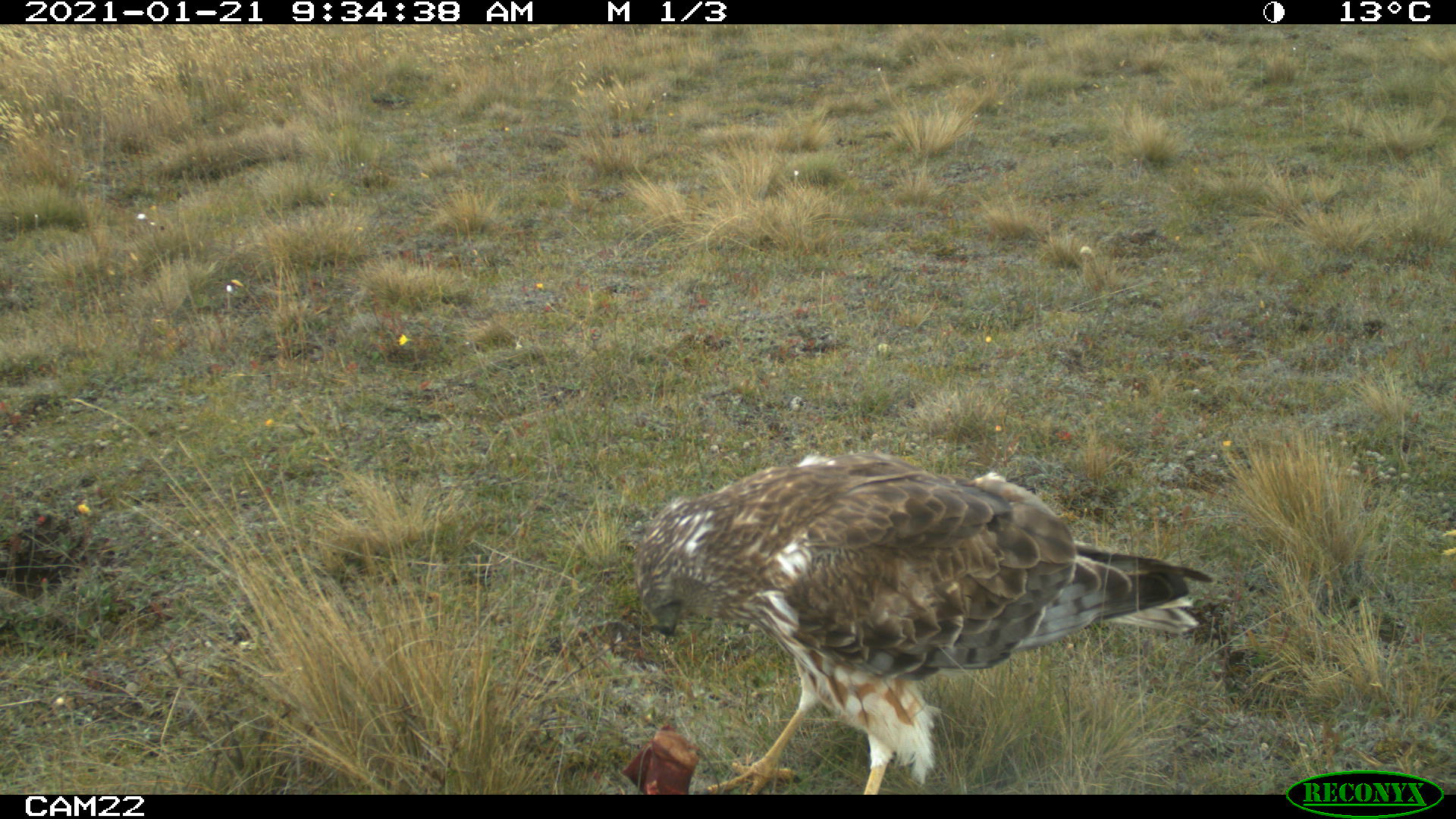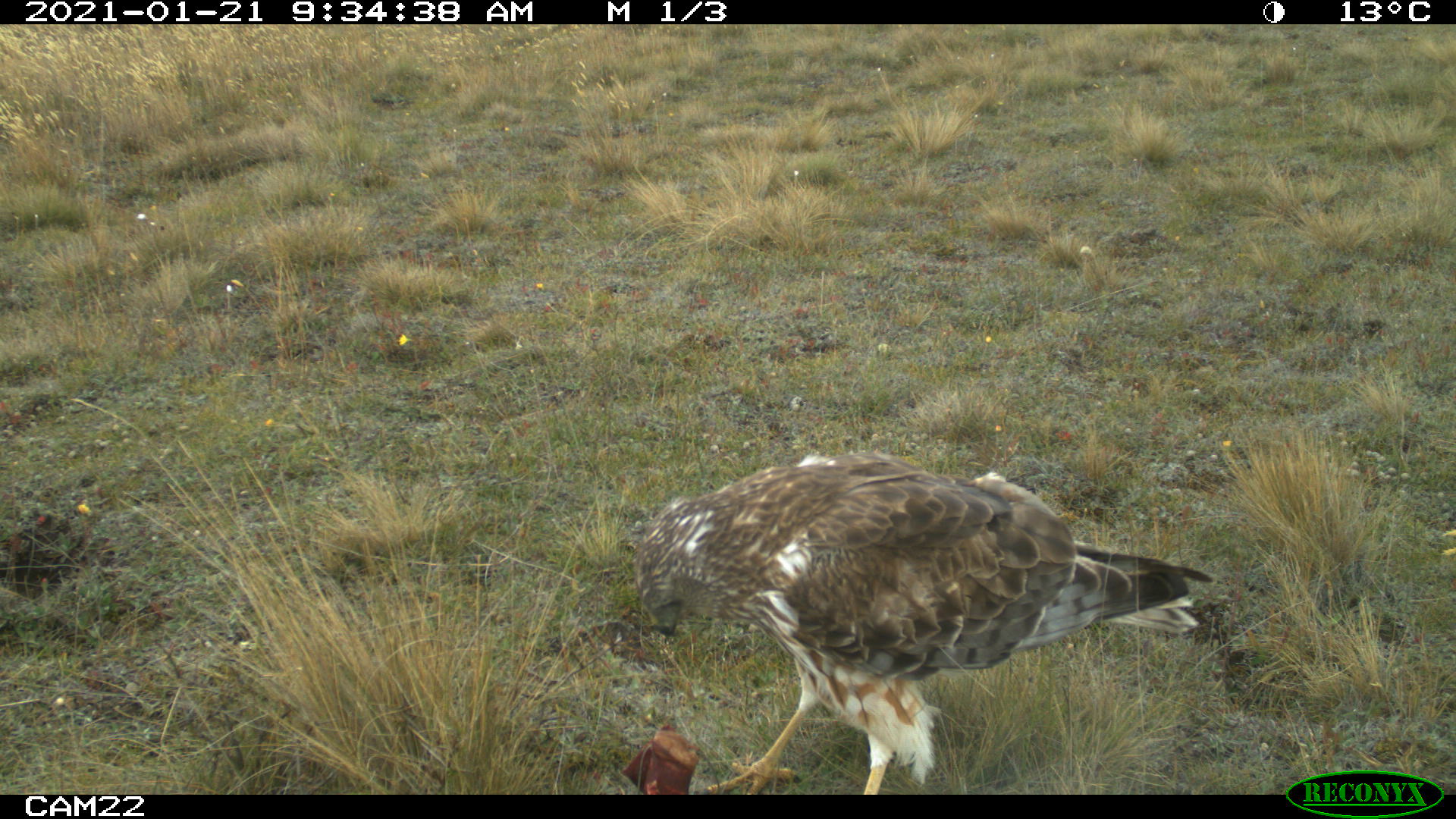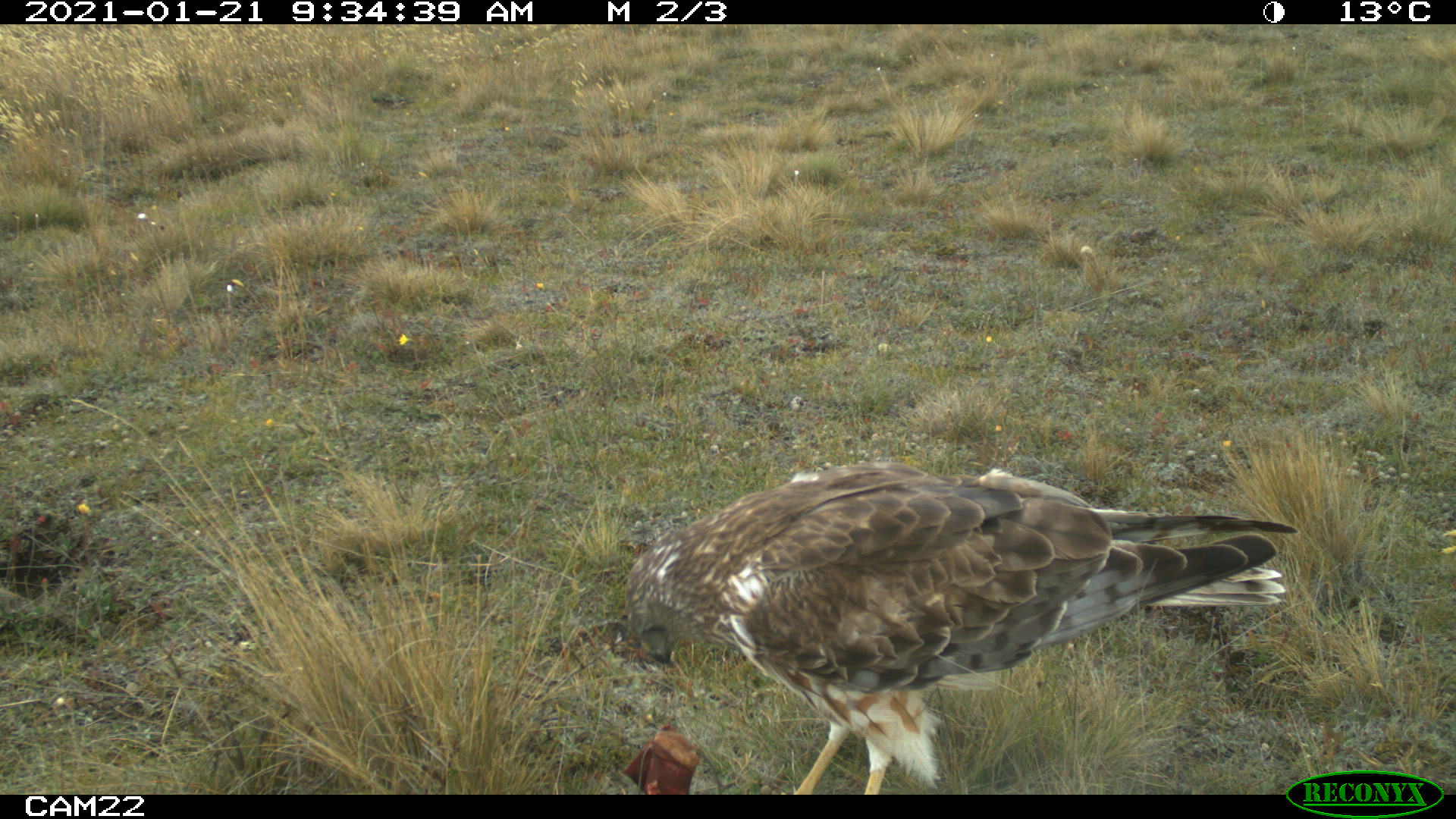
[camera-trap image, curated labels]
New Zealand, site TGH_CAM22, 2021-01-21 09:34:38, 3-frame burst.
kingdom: Animalia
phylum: Chordata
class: Aves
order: Accipitriformes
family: Accipitridae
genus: Circus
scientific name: Circus approximans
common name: swamp harrier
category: harrier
Harrier (swamp harrier) (Circus approximans).